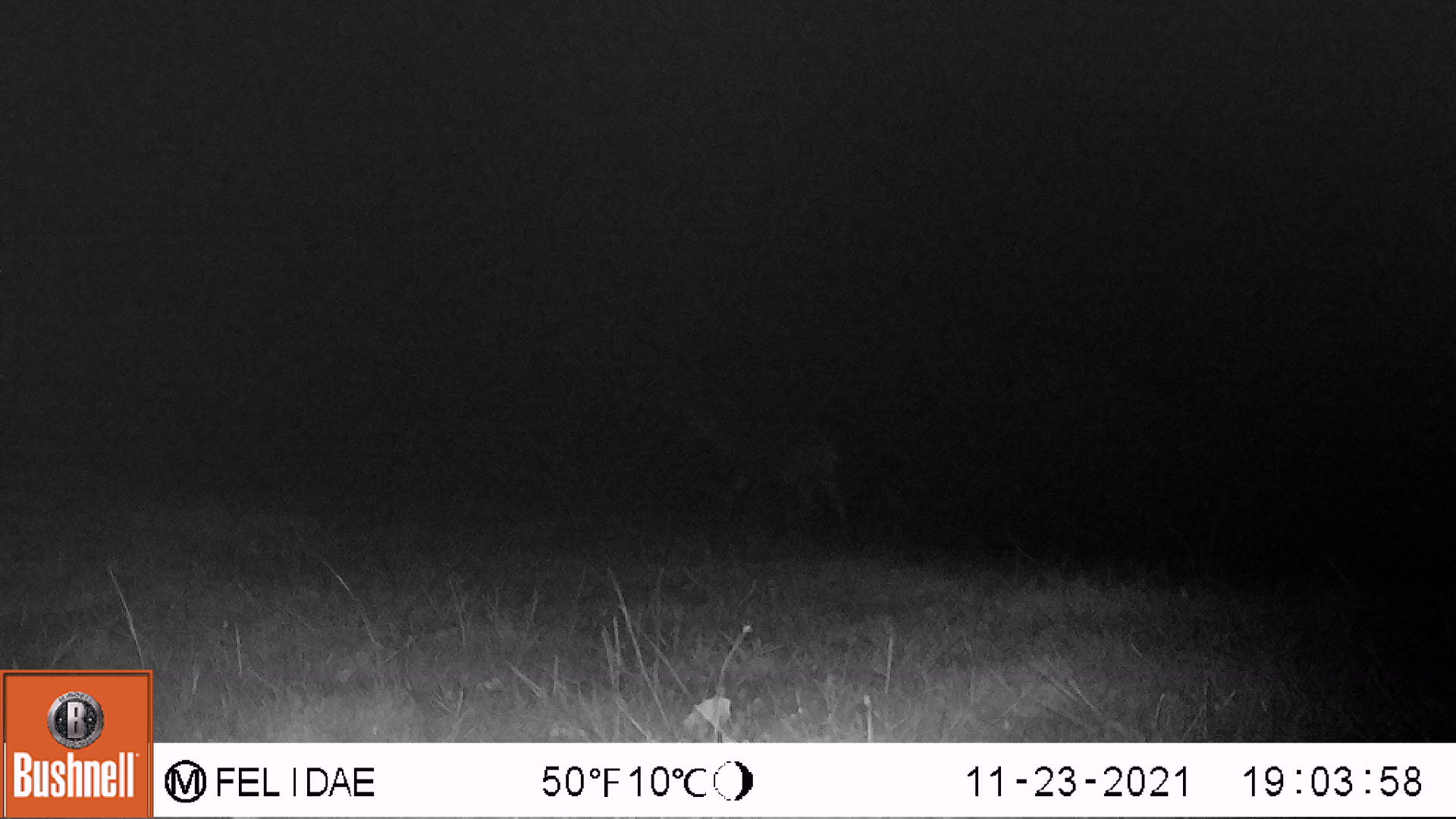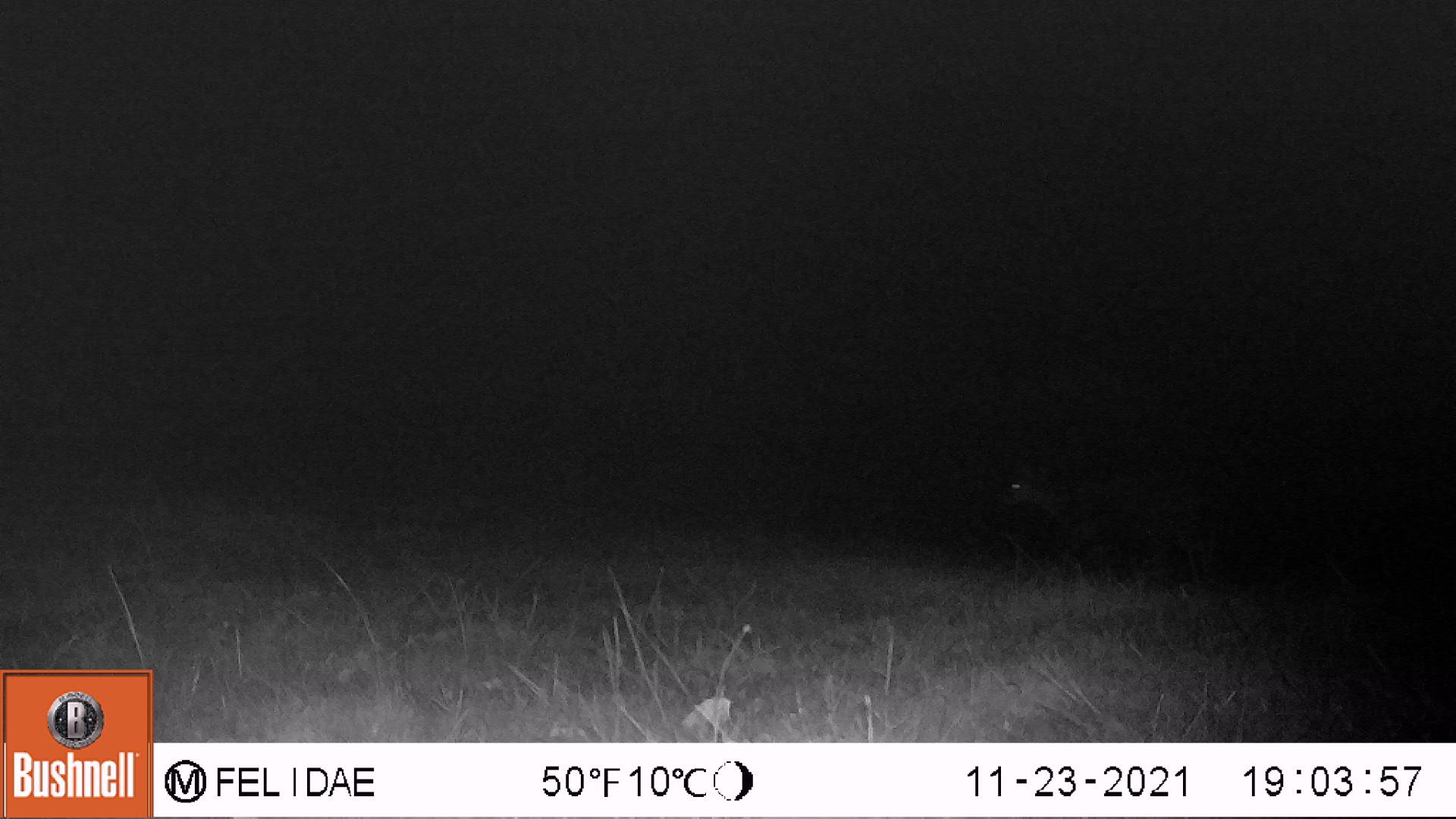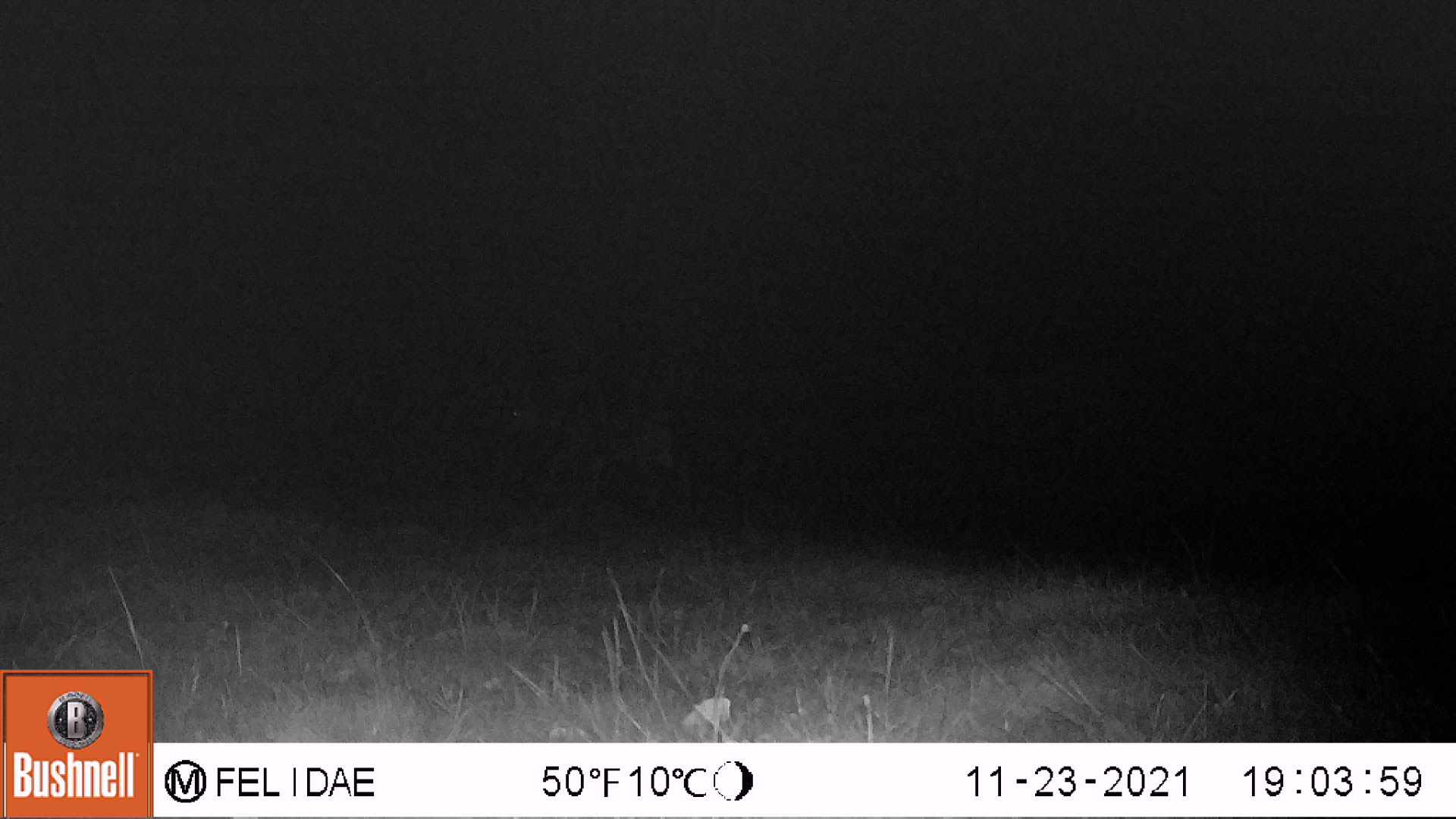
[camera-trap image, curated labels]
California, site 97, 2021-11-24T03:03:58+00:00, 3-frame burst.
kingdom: Animalia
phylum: Chordata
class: Mammalia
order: Artiodactyla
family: Cervidae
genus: Odocoileus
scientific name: Odocoileus hemionus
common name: mule deer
Mule deer (Odocoileus hemionus).